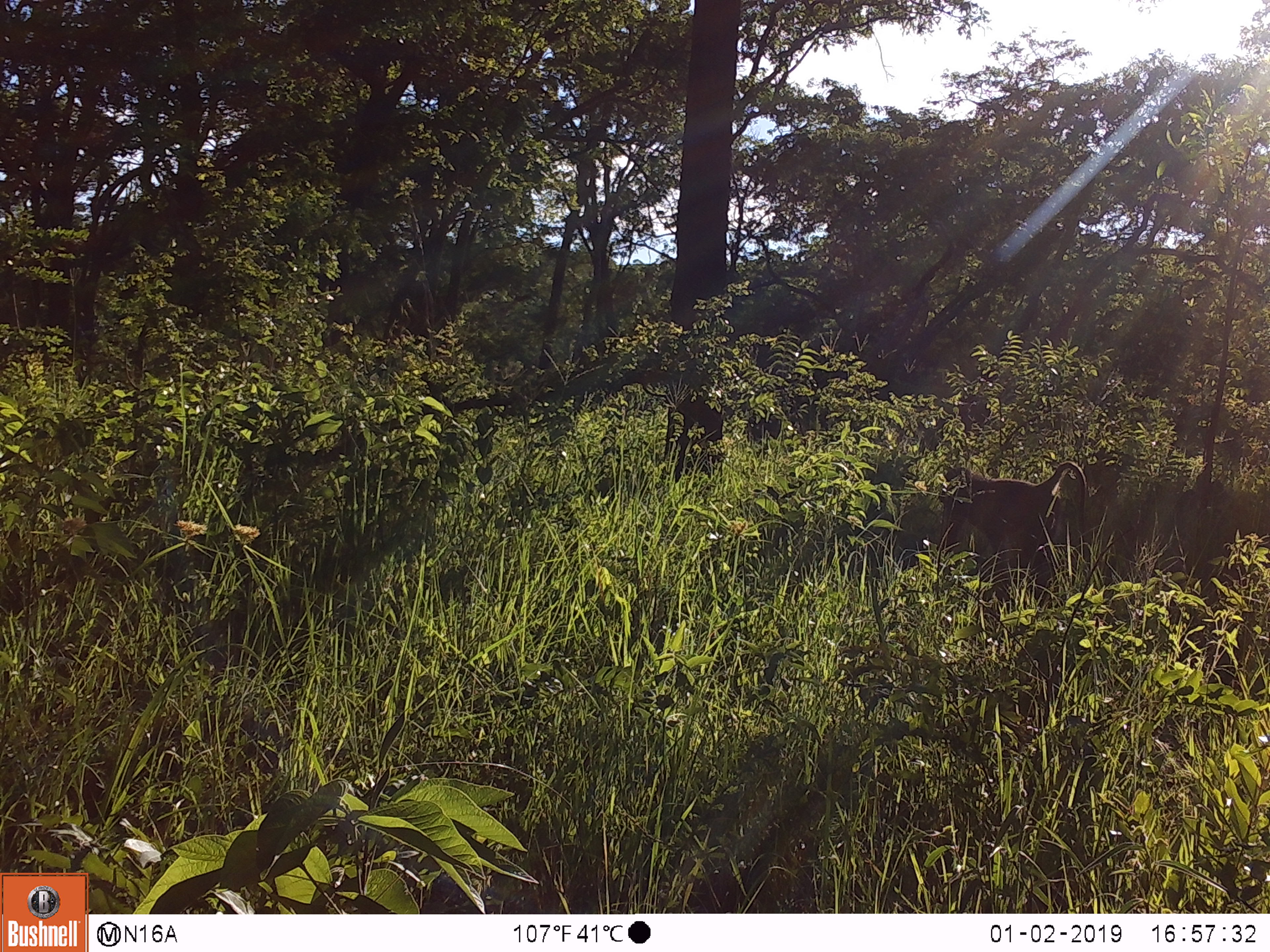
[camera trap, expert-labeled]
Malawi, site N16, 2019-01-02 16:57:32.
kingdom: Animalia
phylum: Chordata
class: Mammalia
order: Primates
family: Cercopithecidae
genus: Papio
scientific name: Papio cynocephalus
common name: yellow baboon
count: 1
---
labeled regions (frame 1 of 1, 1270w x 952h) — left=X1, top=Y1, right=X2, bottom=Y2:
yellow baboon: left=927, top=451, right=1096, bottom=587